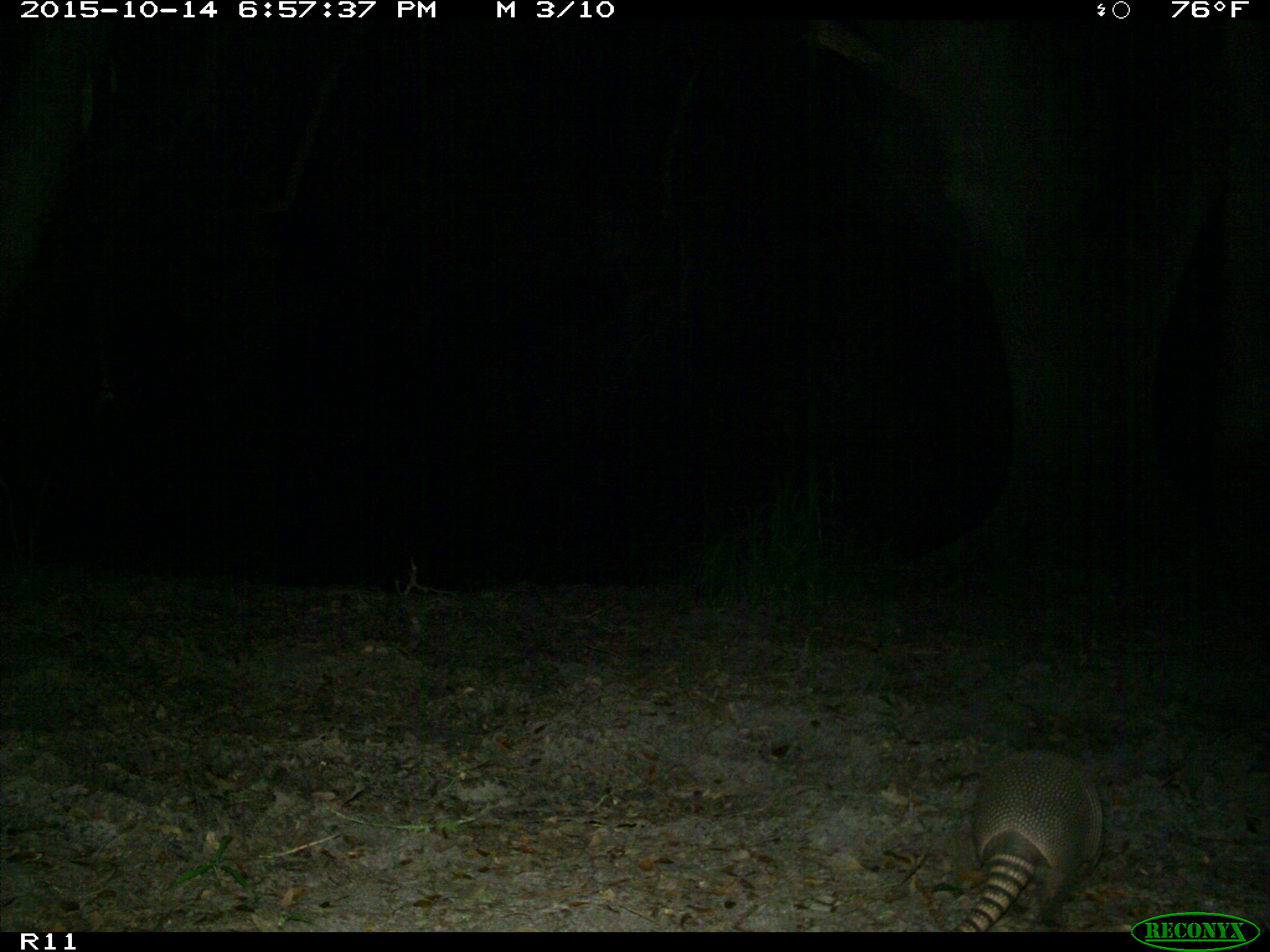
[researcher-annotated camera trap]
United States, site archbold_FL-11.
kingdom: Animalia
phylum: Chordata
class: Mammalia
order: Cingulata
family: Dasypodidae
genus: Dasypus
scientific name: Dasypus novemcinctus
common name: nine-banded armadillo